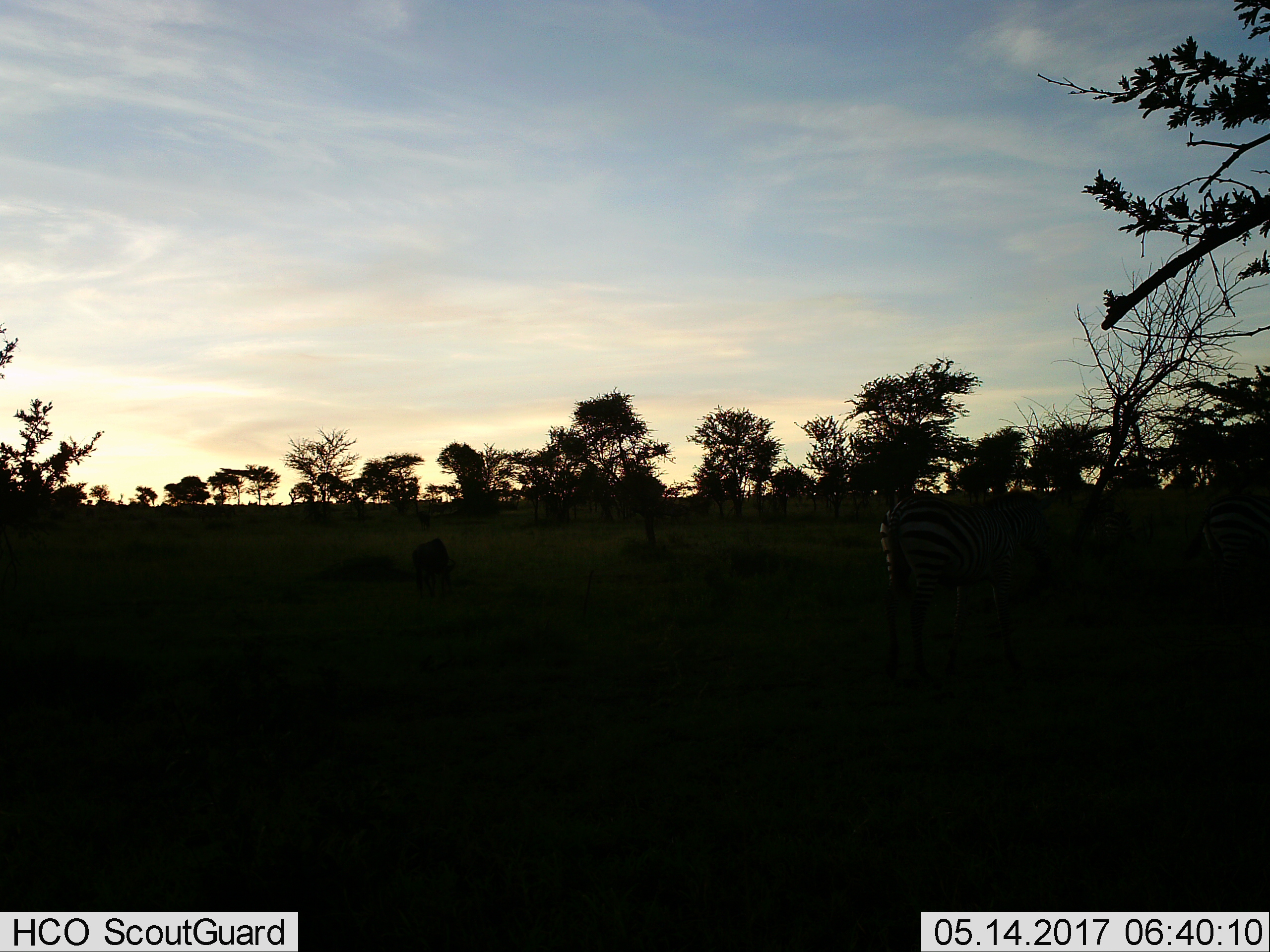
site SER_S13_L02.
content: unidentified animal